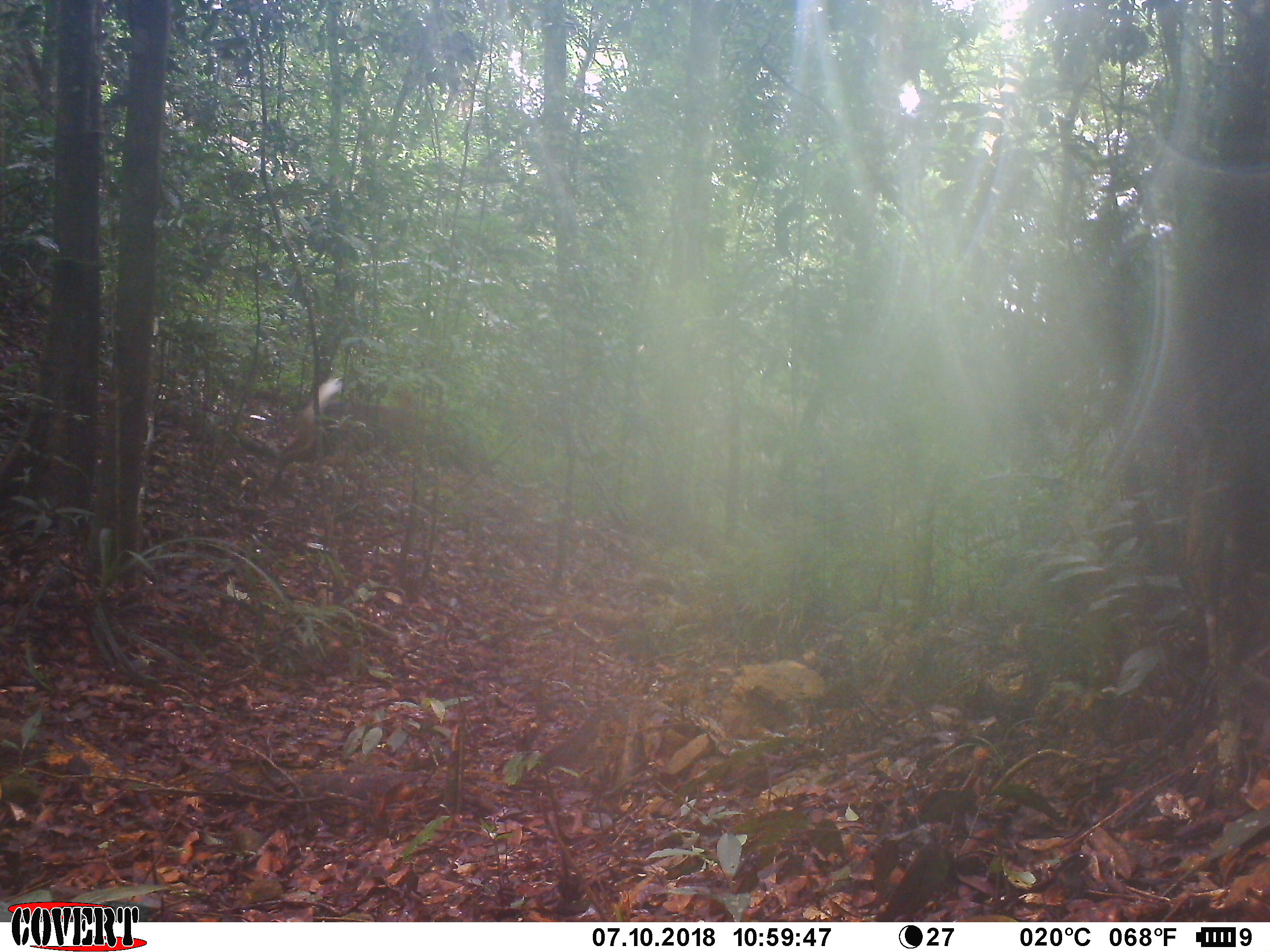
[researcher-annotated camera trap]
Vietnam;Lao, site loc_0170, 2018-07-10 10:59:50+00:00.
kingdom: Animalia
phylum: Chordata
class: Mammalia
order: Artiodactyla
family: Cervidae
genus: Muntiacus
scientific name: Muntiacus vuquangensis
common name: large-antlered muntjac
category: large antlered muntjac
Large antlered muntjac (large-antlered muntjac) (Muntiacus vuquangensis). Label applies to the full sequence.